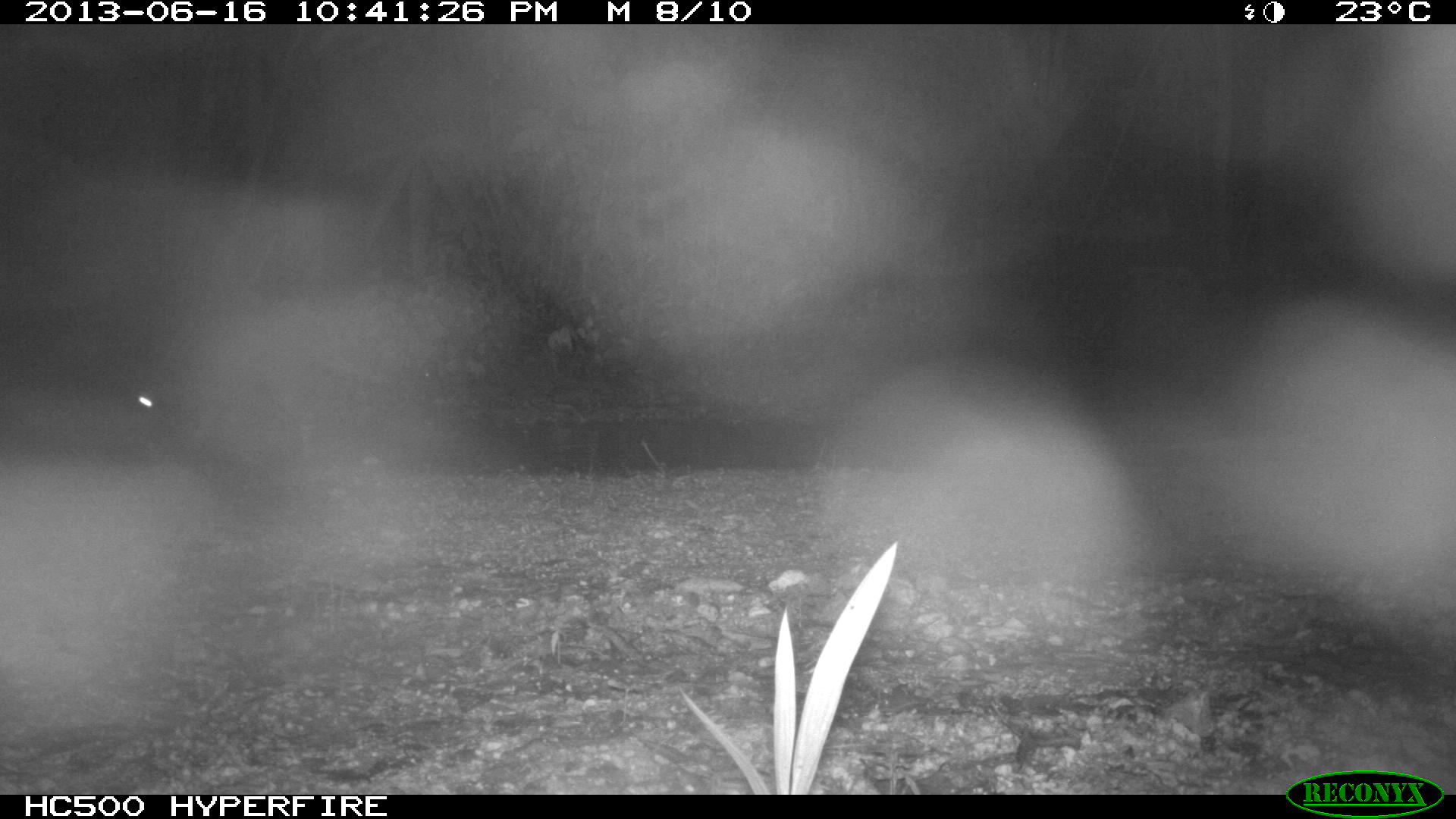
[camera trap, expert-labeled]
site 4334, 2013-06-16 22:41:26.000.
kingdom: Animalia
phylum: Chordata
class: Mammalia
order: Carnivora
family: Procyonidae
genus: Procyon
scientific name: Procyon lotor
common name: common raccoon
Procyon lotor (common raccoon), count 1.